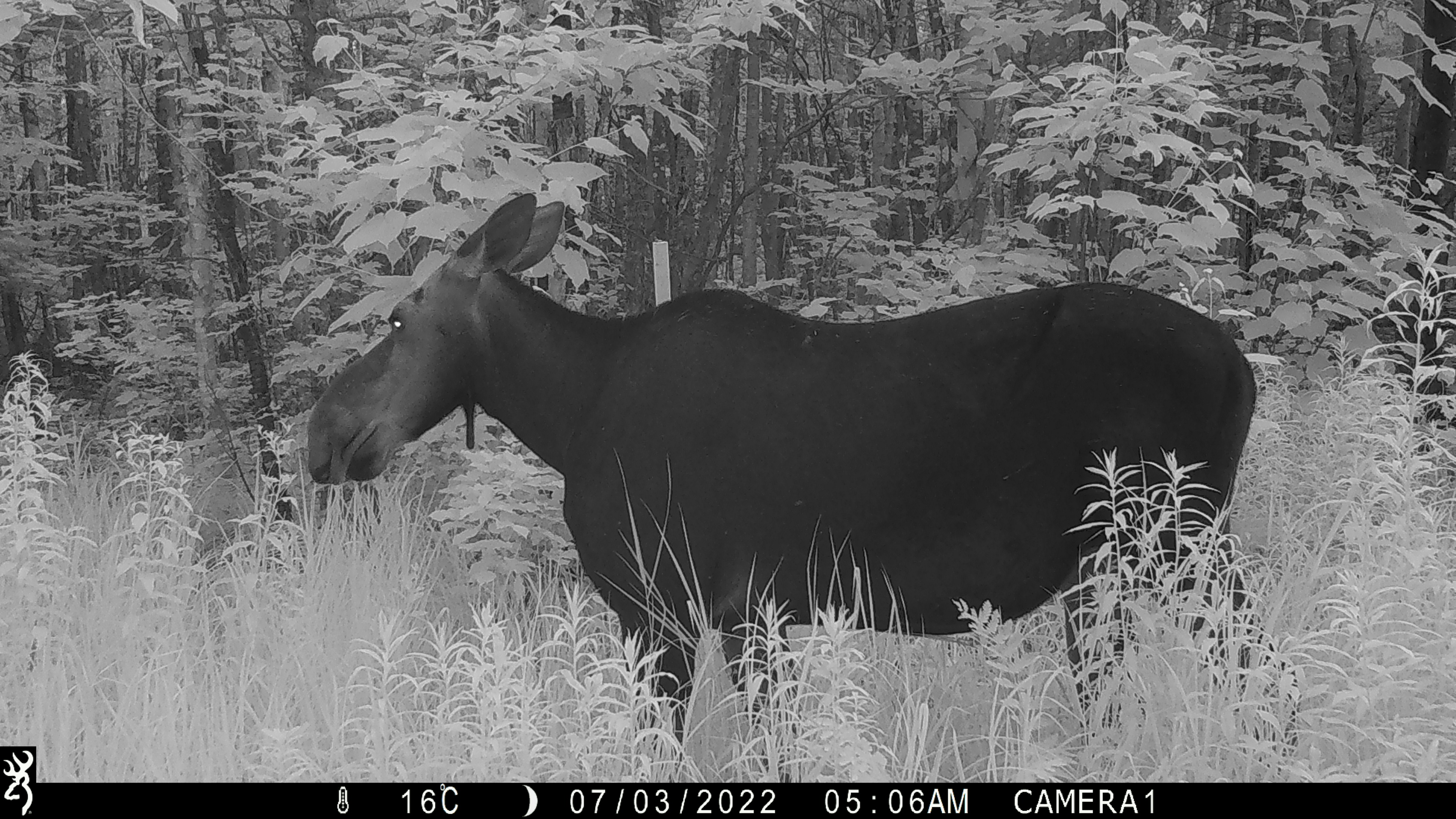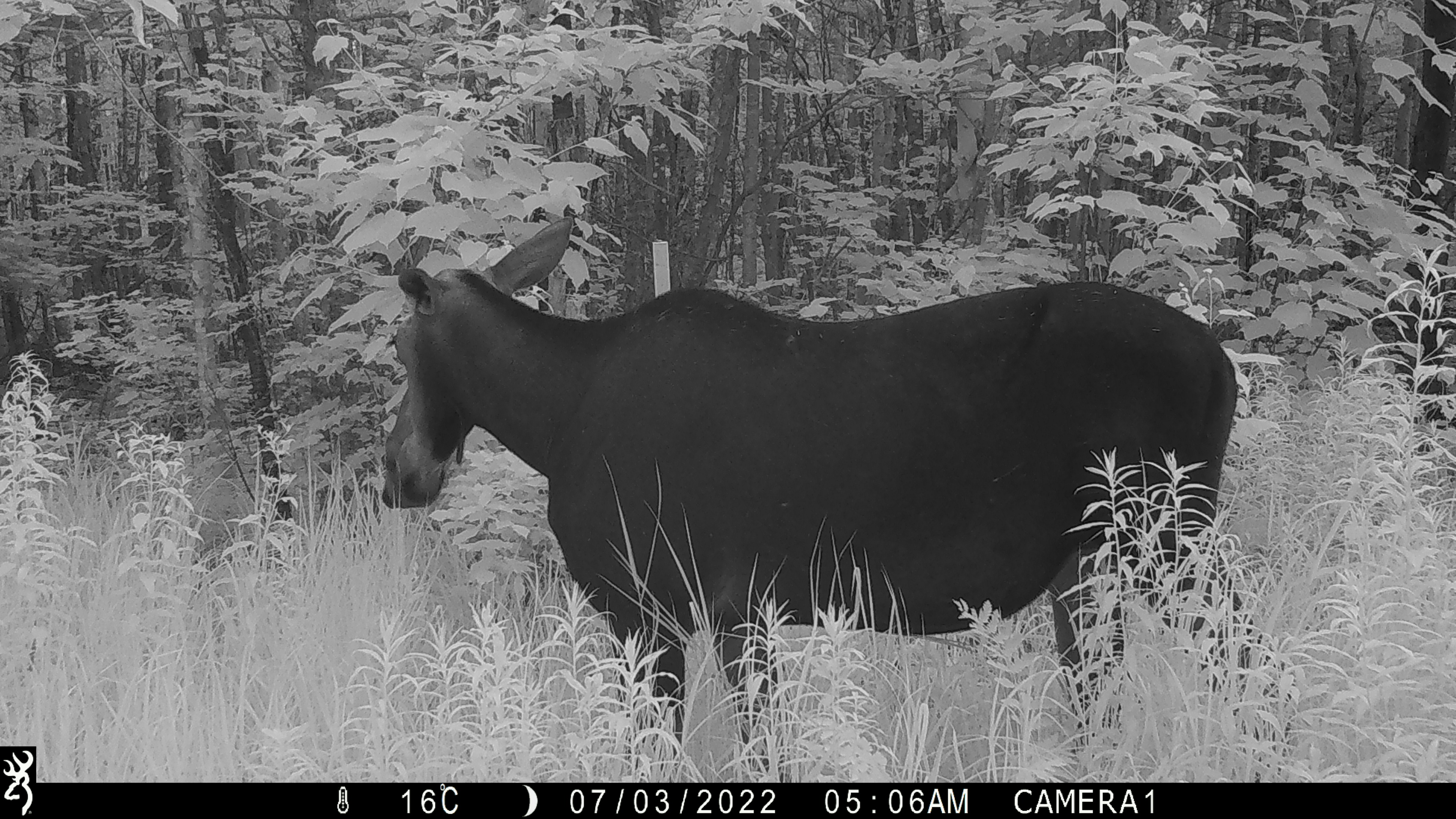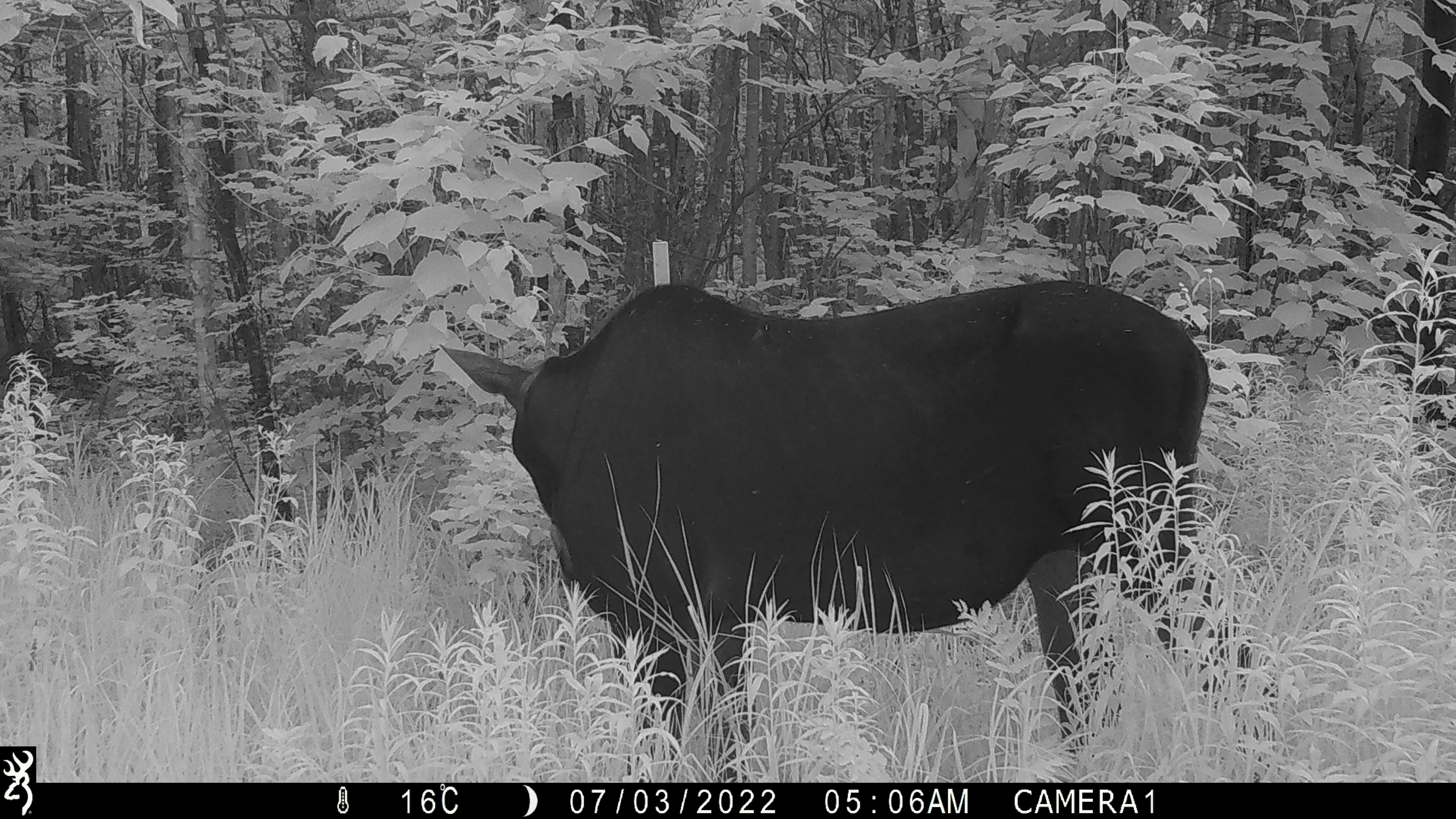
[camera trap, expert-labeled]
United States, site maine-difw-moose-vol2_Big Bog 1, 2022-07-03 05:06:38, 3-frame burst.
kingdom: Animalia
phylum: Chordata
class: Mammalia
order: Artiodactyla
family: Cervidae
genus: Alces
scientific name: Alces alces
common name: moose